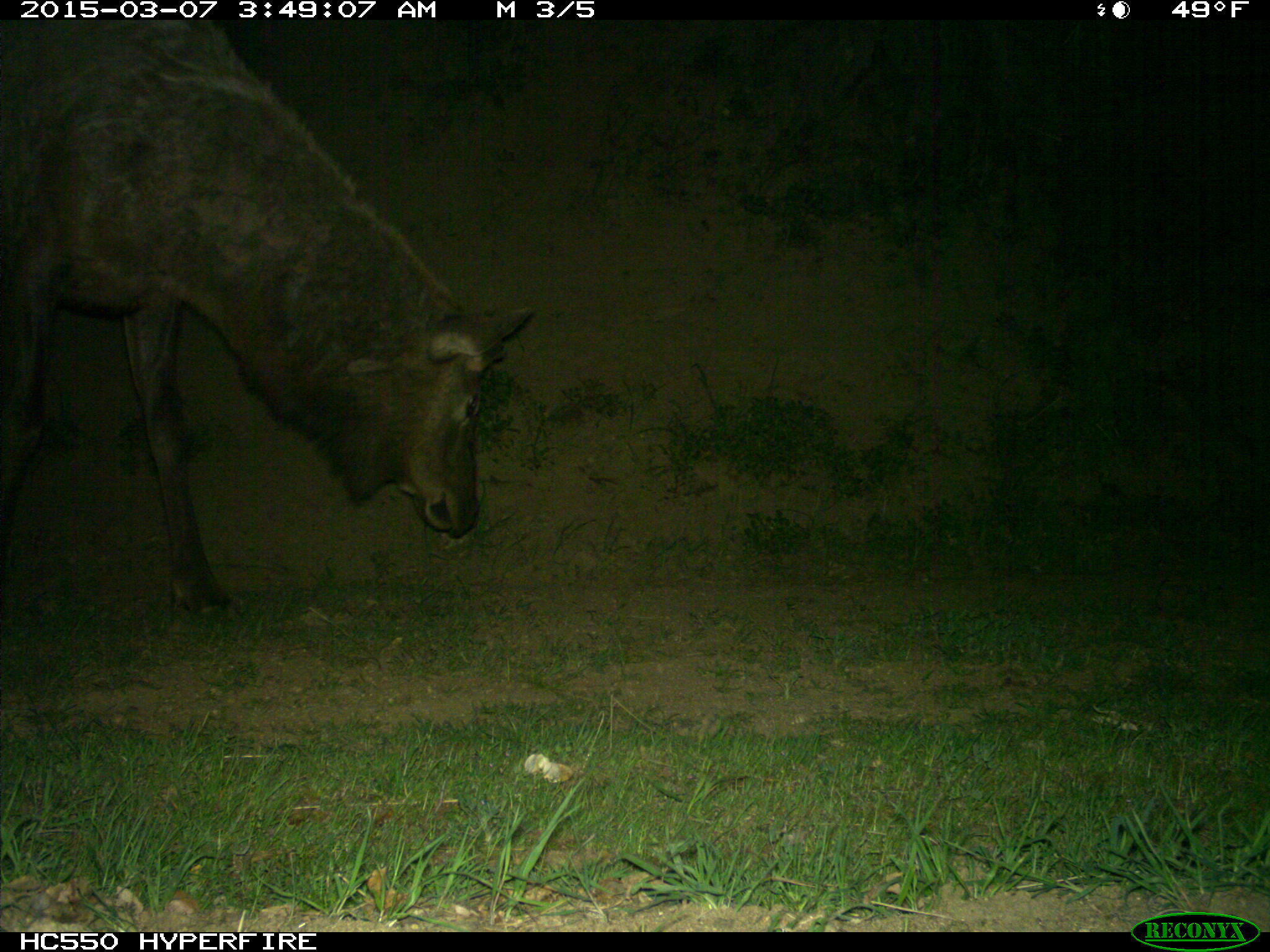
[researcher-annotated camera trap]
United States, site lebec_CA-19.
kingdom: Animalia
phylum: Chordata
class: Mammalia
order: Artiodactyla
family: Cervidae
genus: Cervus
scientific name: Cervus canadensis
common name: elk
Cervus canadensis (elk).